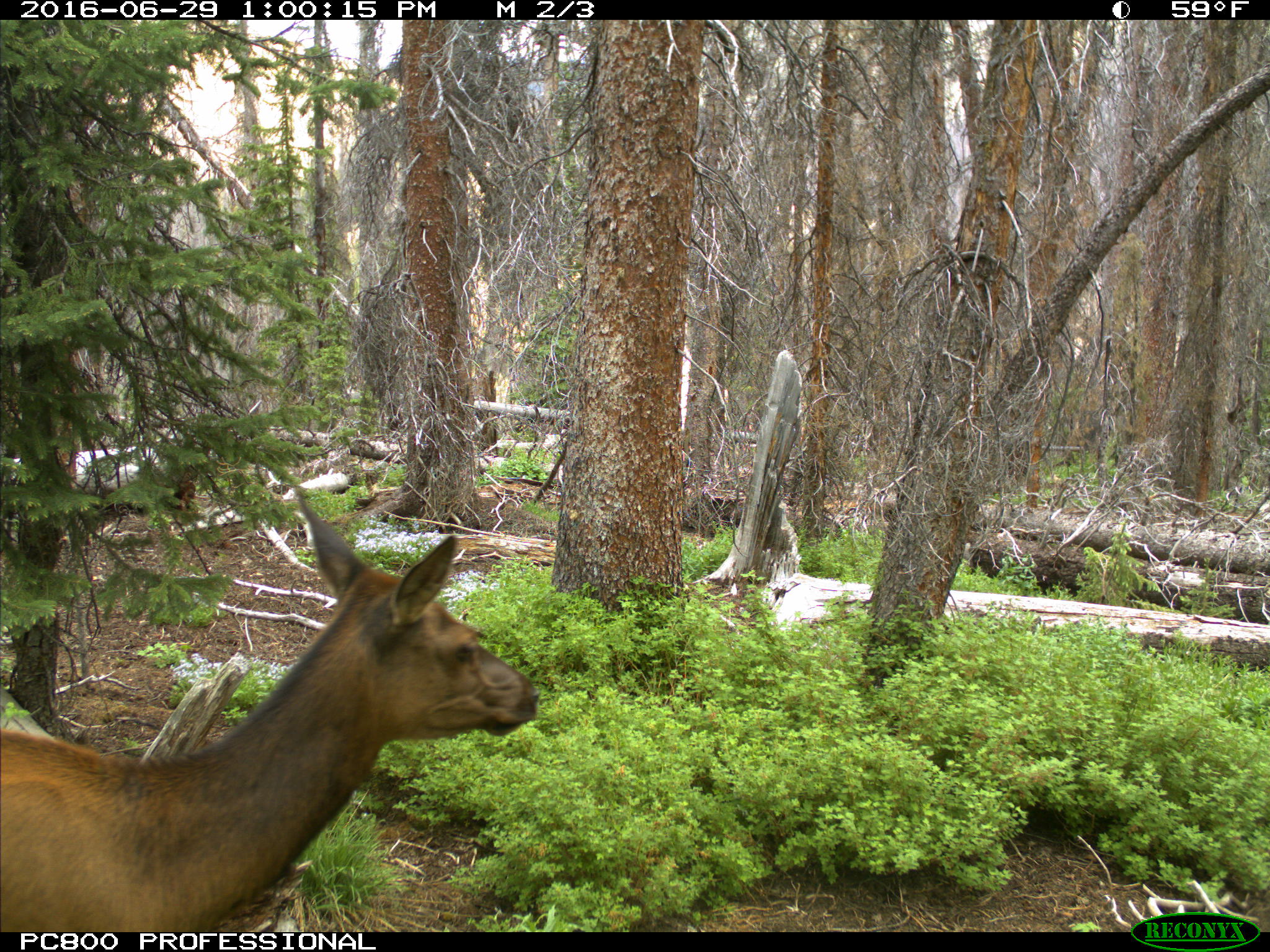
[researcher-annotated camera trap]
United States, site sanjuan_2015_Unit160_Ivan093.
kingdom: Animalia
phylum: Chordata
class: Mammalia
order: Artiodactyla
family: Cervidae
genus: Cervus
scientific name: Cervus elaphus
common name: red deer